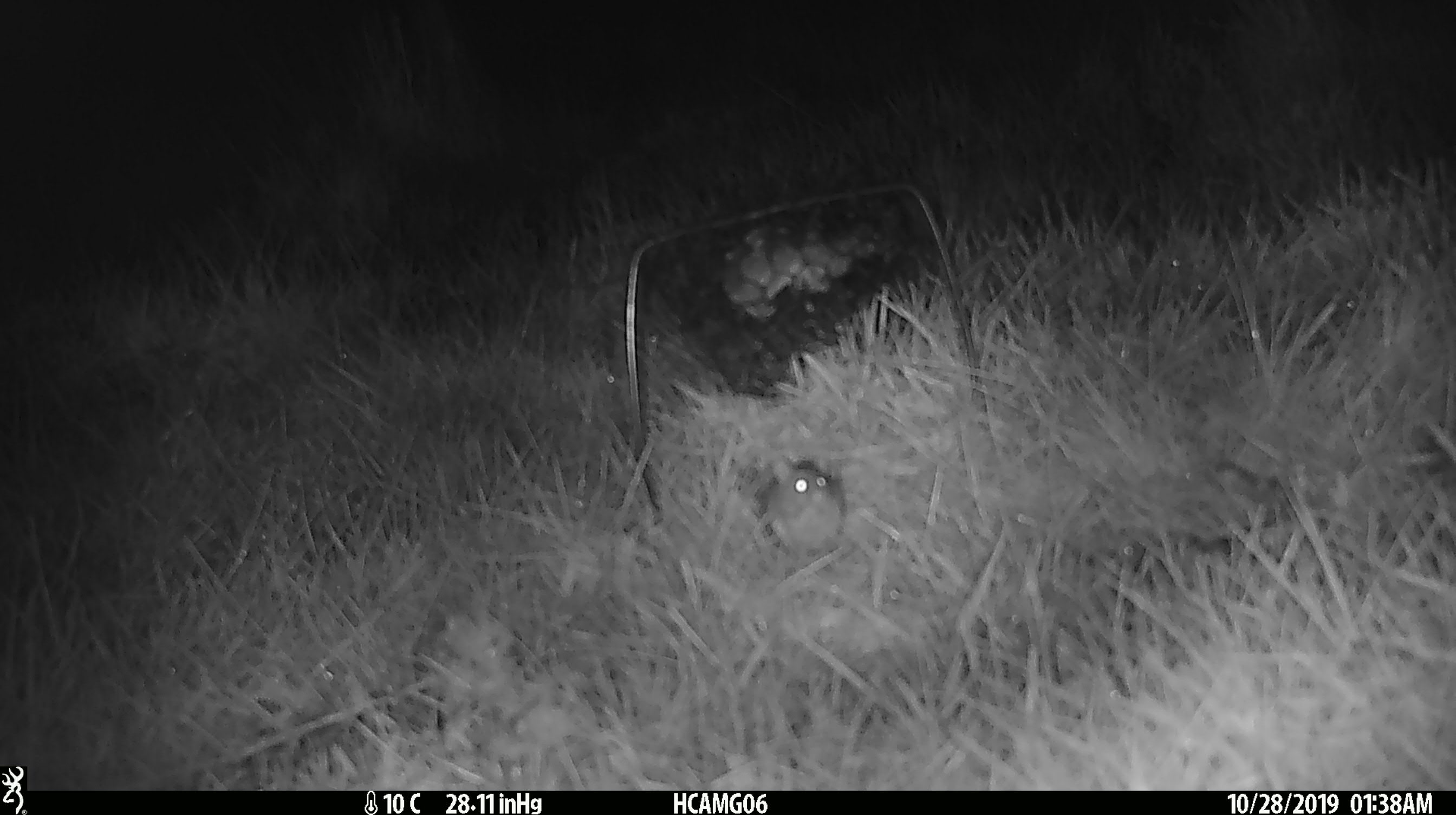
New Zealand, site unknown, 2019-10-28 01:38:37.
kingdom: Animalia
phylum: Chordata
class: Mammalia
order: Rodentia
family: Muridae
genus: Mus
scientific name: Mus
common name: mouse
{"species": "mouse (Mus)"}